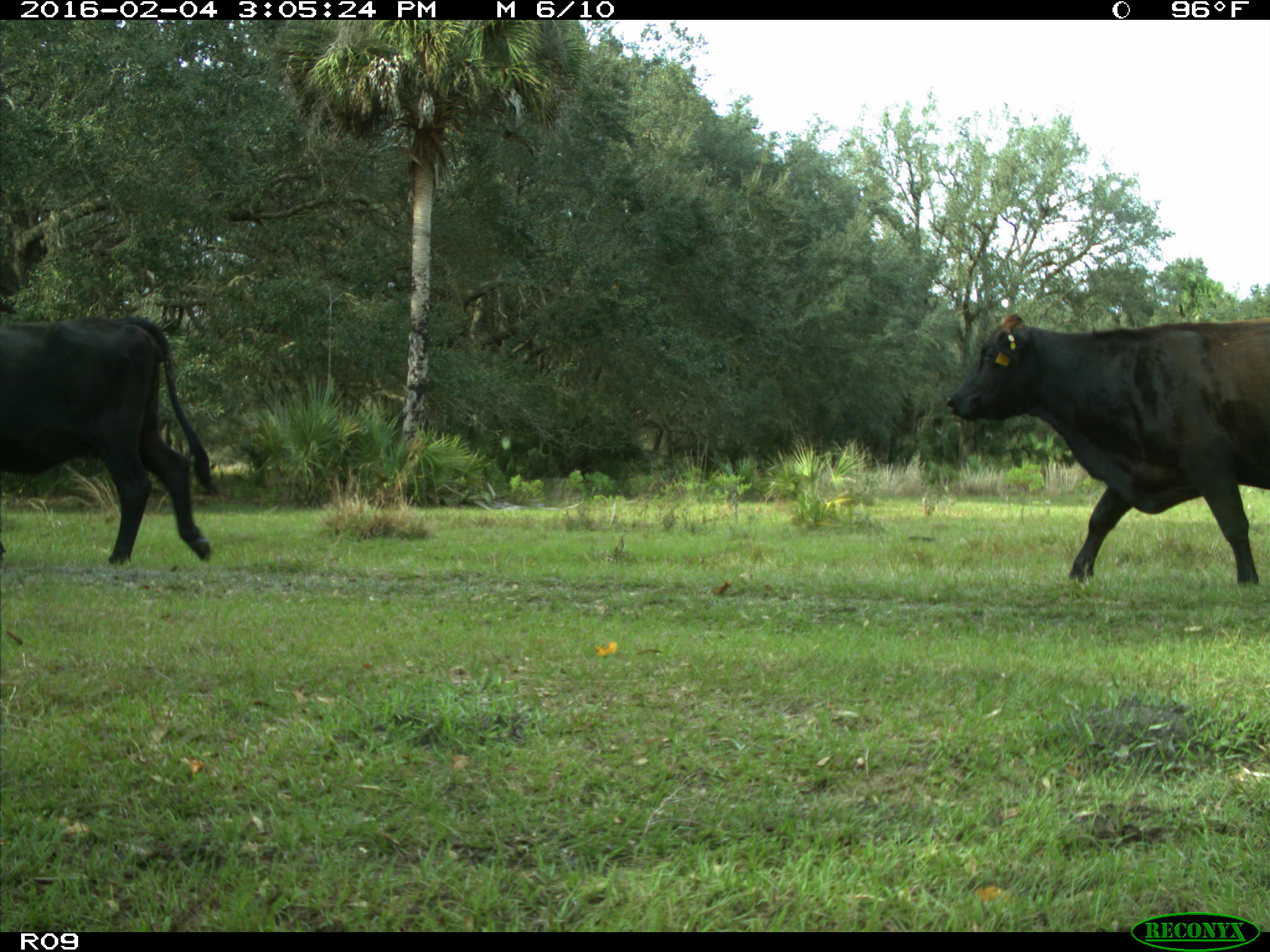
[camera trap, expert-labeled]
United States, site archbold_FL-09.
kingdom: Animalia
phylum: Chordata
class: Mammalia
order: Artiodactyla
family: Bovidae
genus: Bos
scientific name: Bos taurus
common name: domestic cow